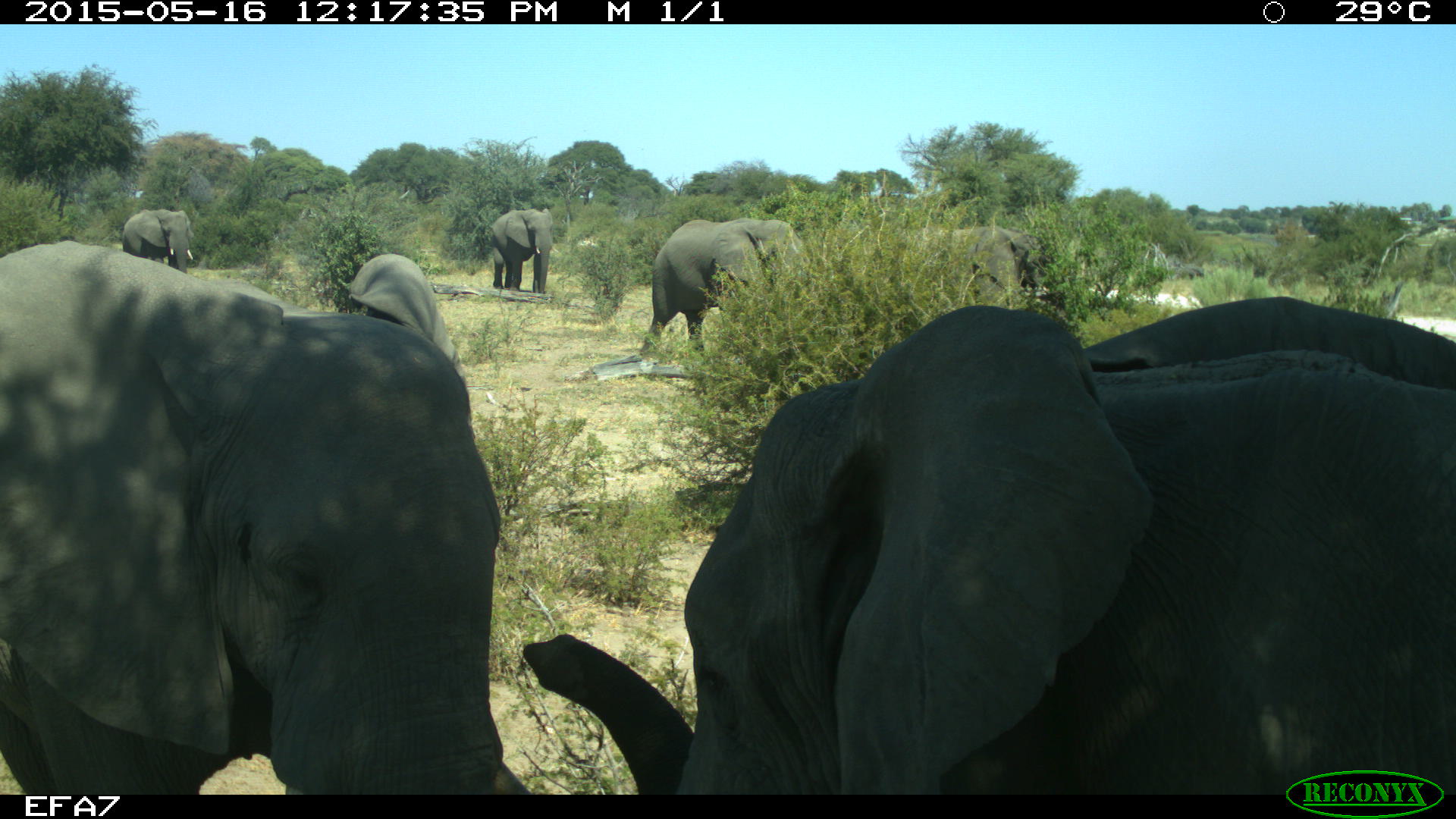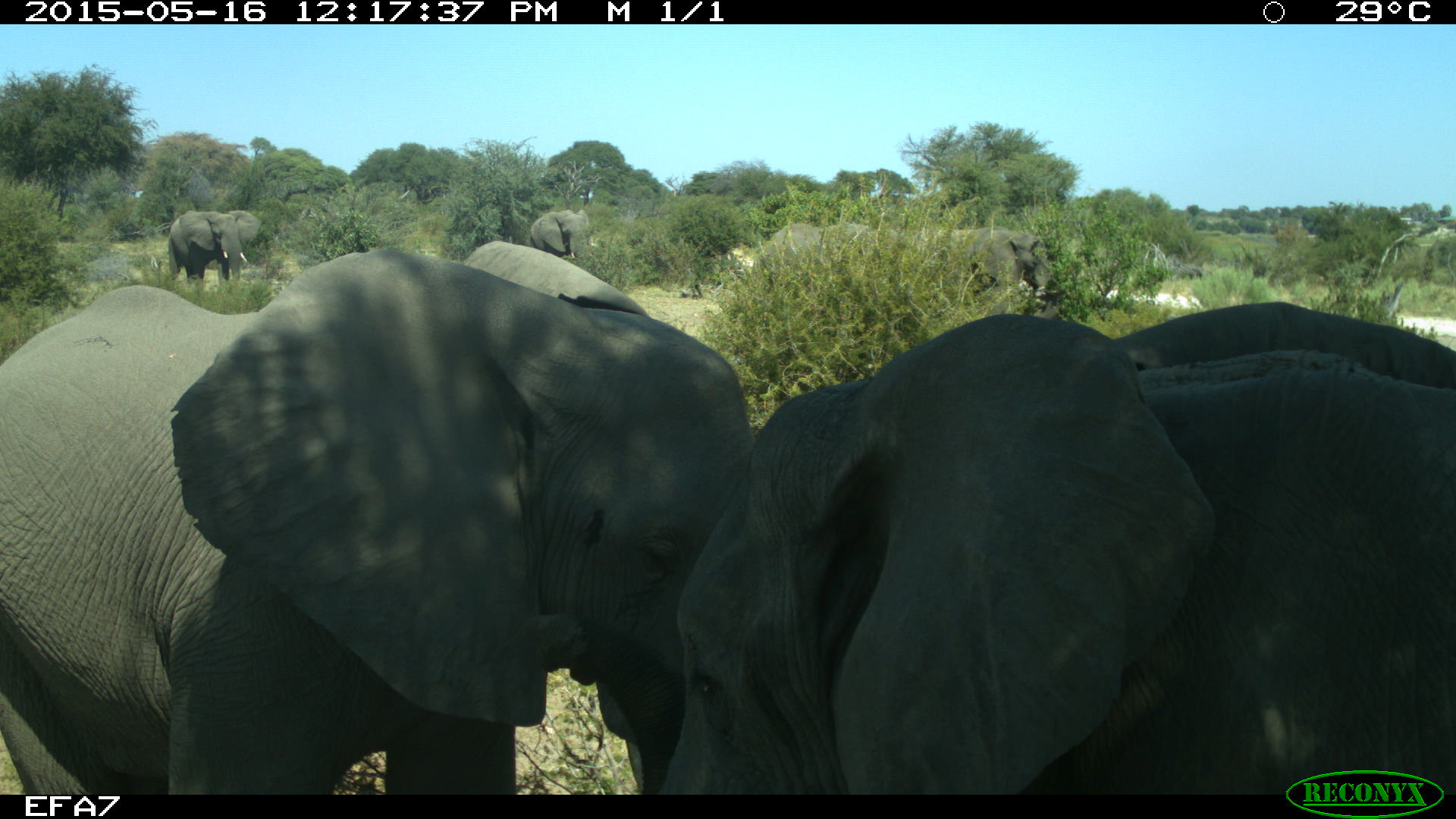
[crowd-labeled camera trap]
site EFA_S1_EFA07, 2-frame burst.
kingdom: Animalia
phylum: Chordata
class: Mammalia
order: Proboscidea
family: Elephantidae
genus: Loxodonta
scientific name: Loxodonta africana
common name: african bush elephant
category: elephant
Elephant (african bush elephant) (Loxodonta africana), count 6. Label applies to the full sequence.